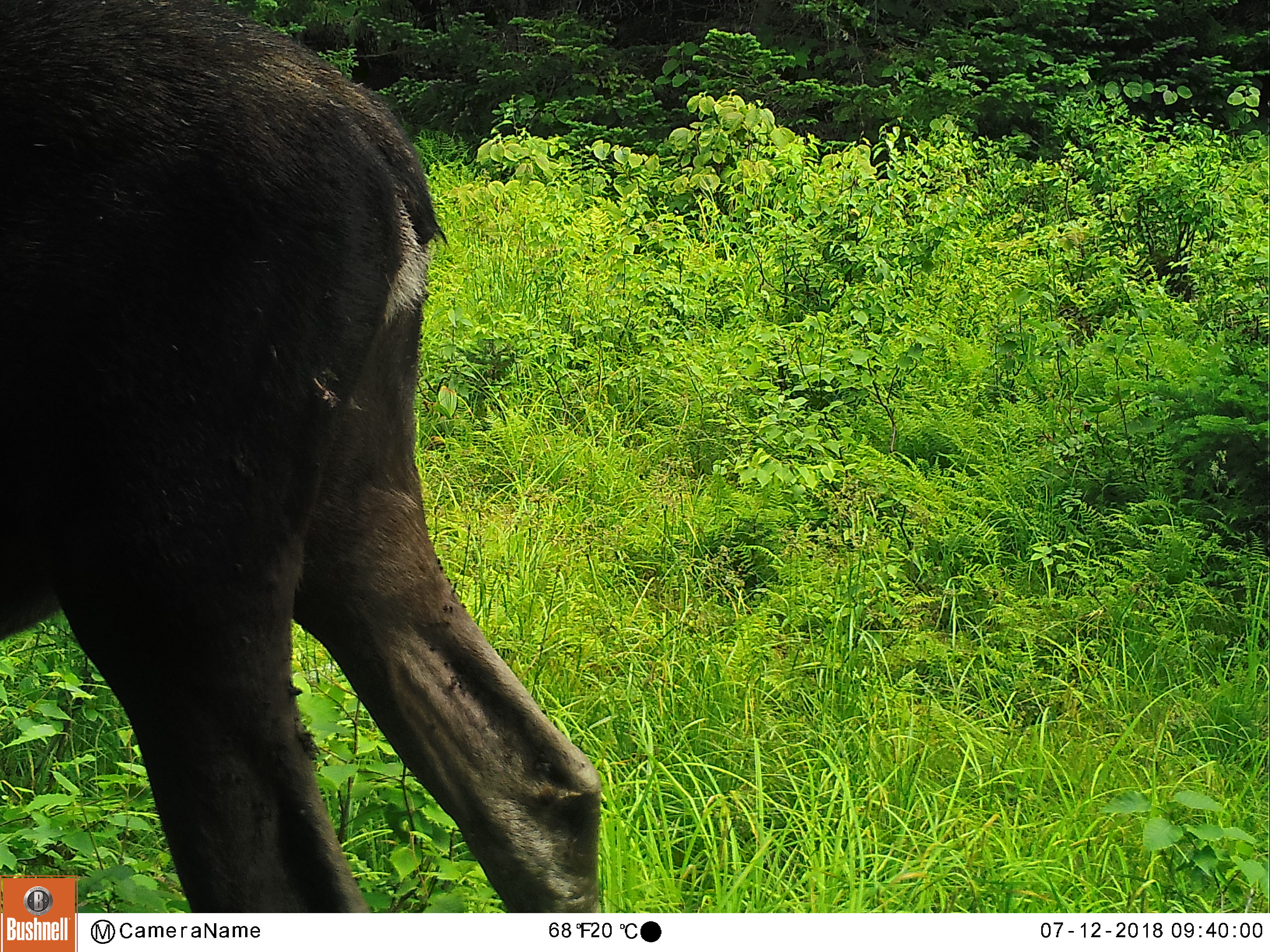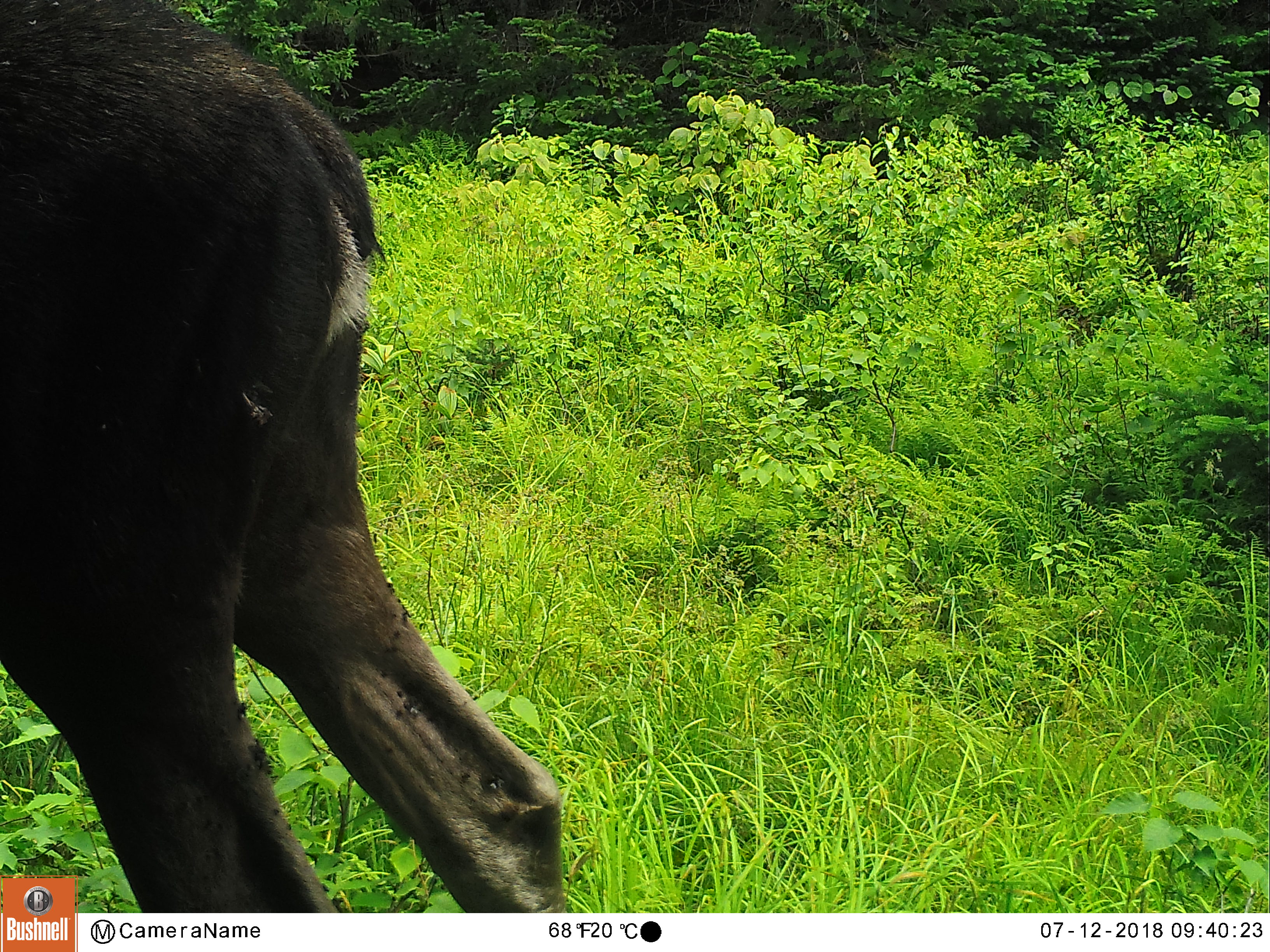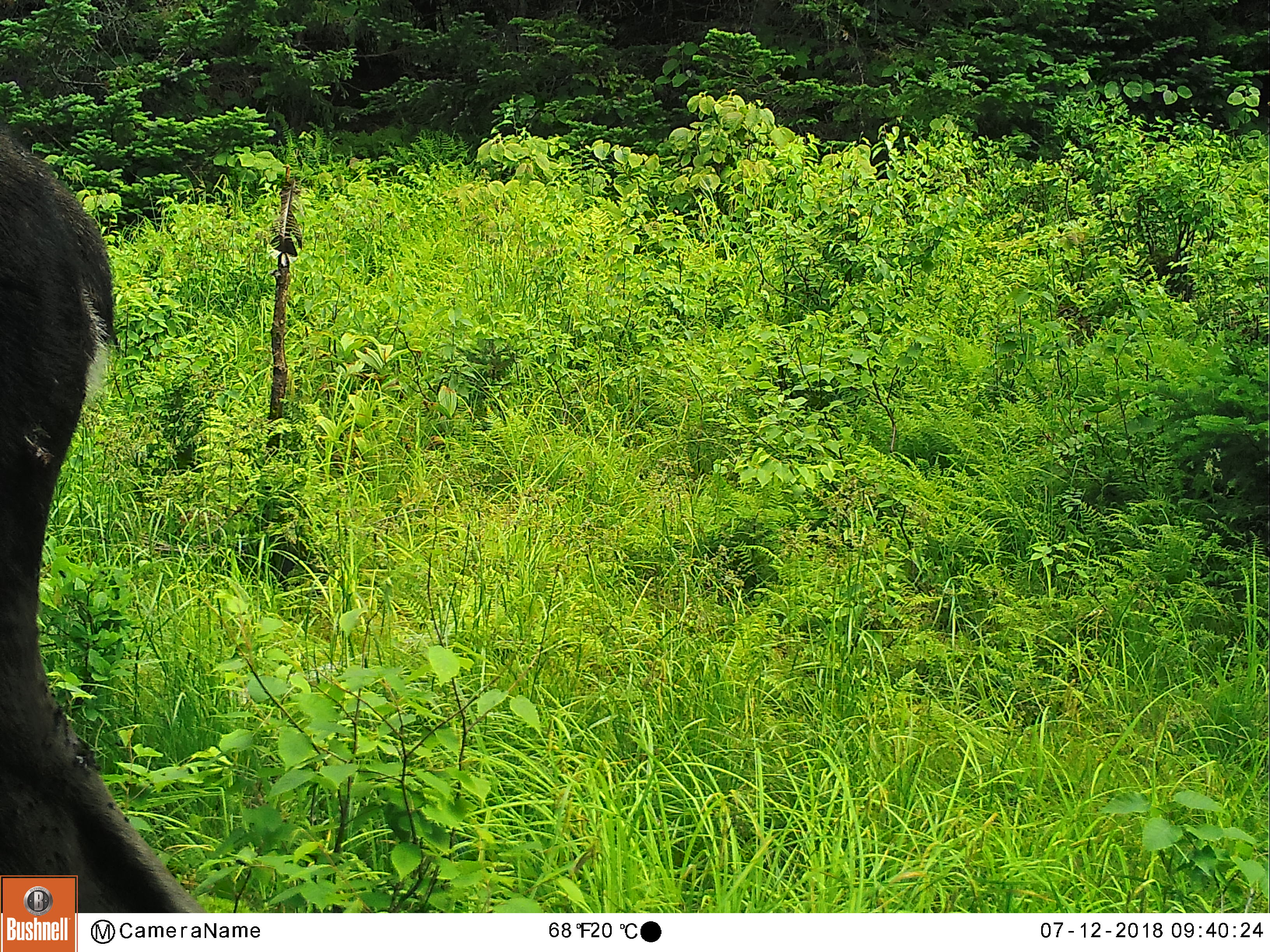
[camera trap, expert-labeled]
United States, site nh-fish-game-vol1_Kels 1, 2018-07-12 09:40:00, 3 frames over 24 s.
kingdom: Animalia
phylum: Chordata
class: Mammalia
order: Artiodactyla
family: Cervidae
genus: Alces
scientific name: Alces alces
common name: moose